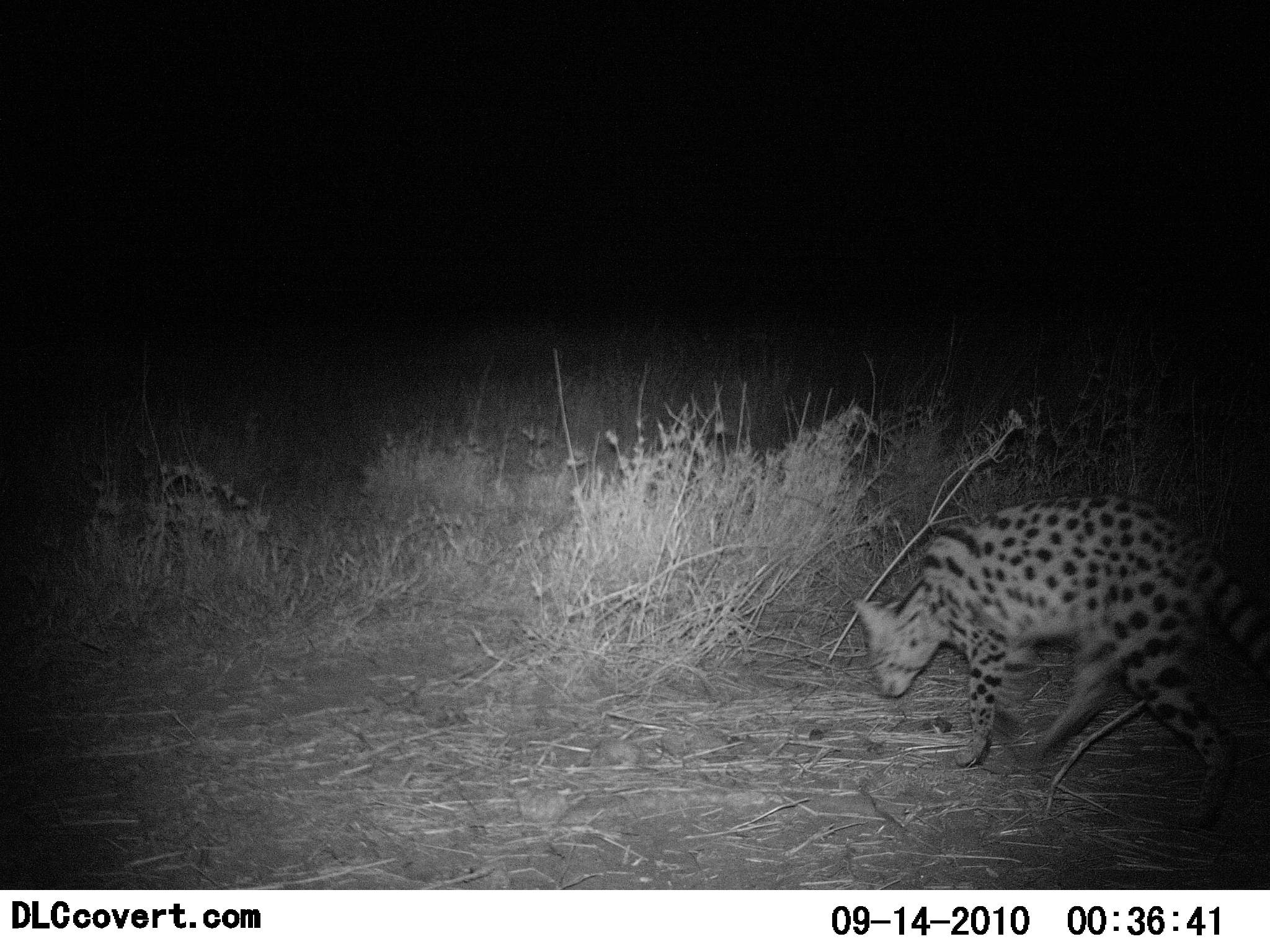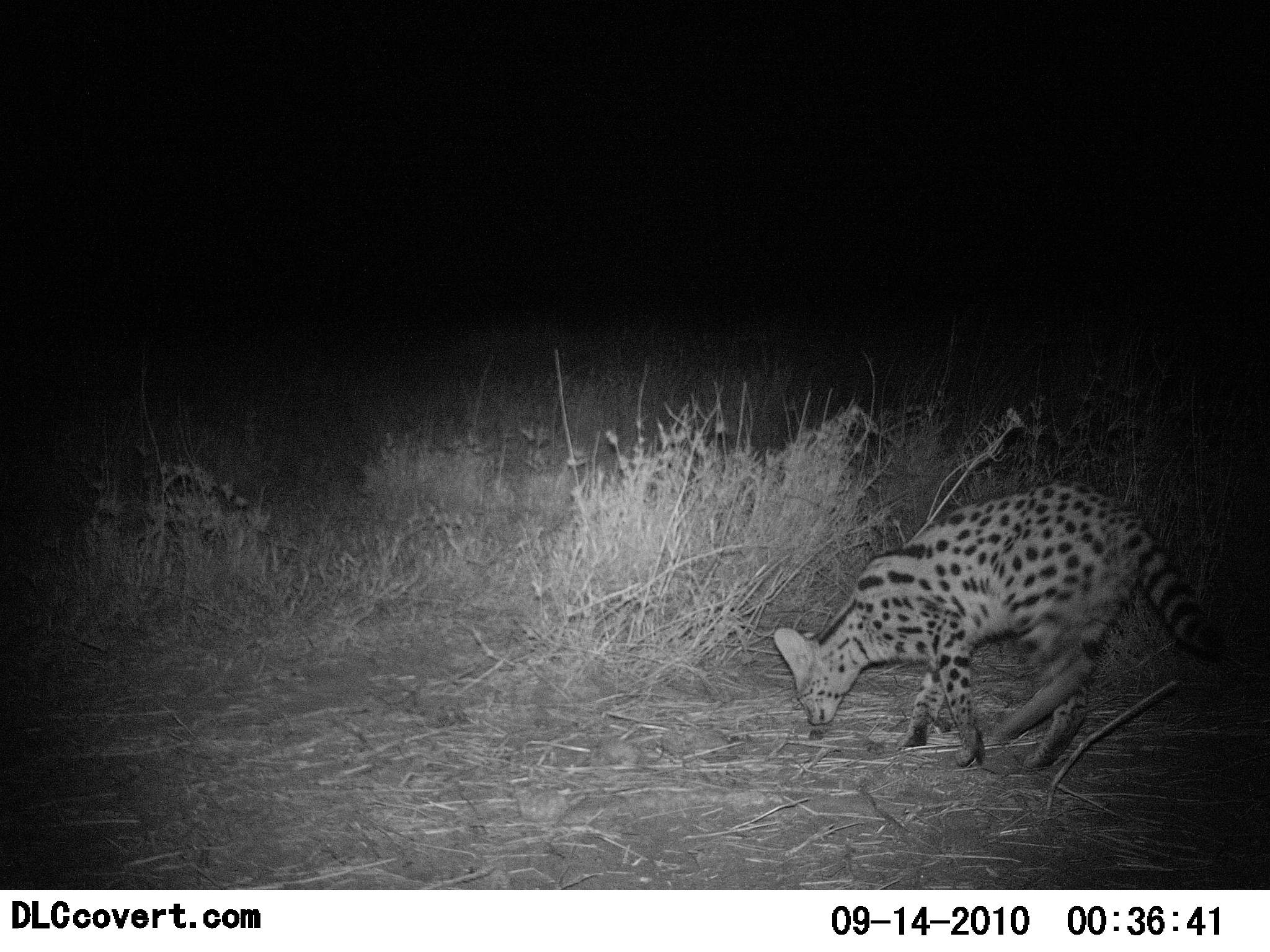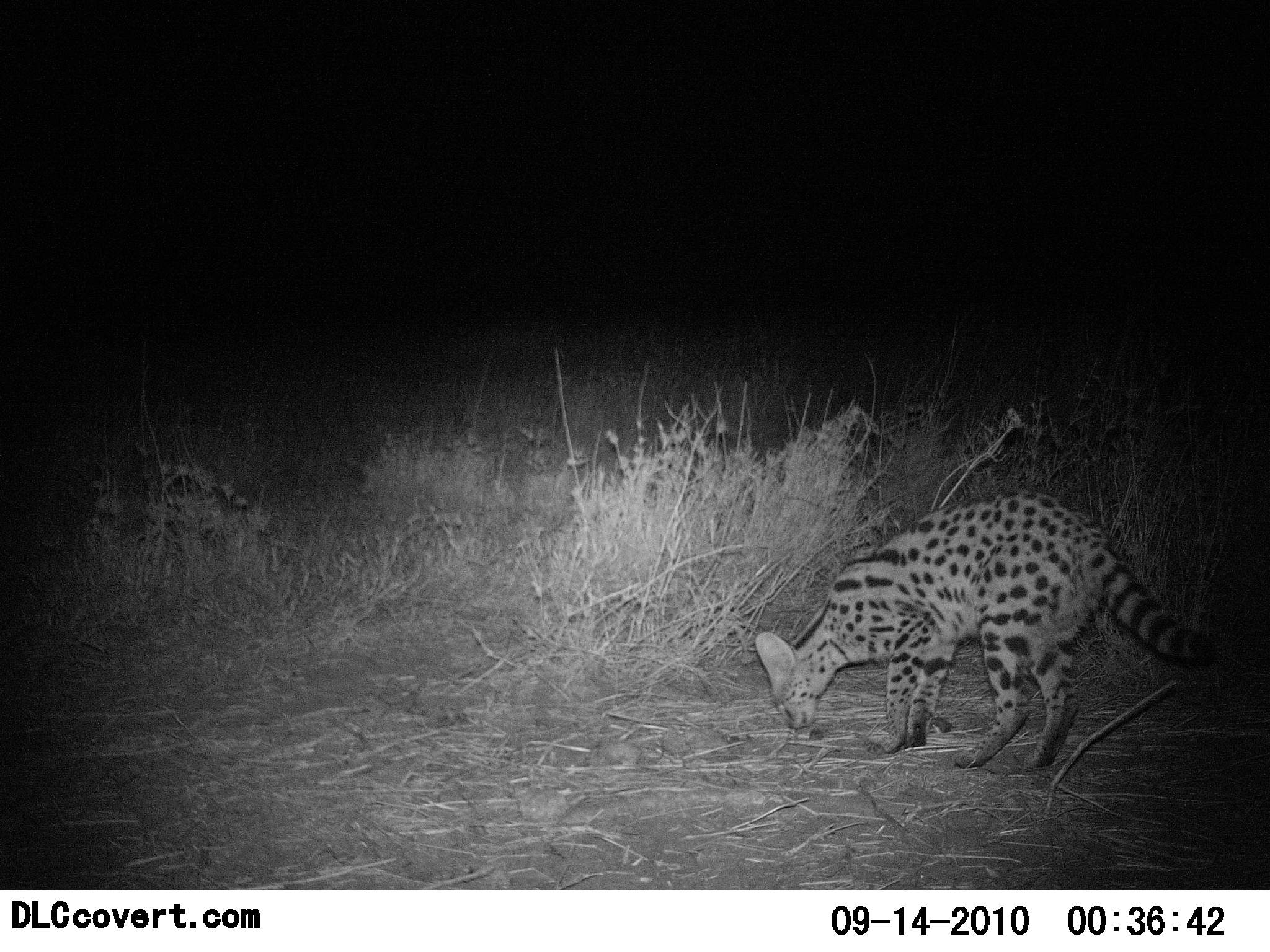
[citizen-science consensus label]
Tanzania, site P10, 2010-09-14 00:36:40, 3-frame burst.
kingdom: Animalia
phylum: Chordata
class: Mammalia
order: Carnivora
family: Felidae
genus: Leptailurus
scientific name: Leptailurus serval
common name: serval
Serval (Leptailurus serval), count 1. Behavior (volunteer vote fractions): standing 33%, resting 0%, moving 67%, interacting 11%. Young present (vote fraction): 0%. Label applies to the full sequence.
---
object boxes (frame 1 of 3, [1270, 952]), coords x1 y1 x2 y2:
animal: 853 494 1270 832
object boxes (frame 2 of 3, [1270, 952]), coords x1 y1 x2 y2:
animal: 771 480 1227 771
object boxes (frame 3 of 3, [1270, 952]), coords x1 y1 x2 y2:
animal: 754 486 1219 772